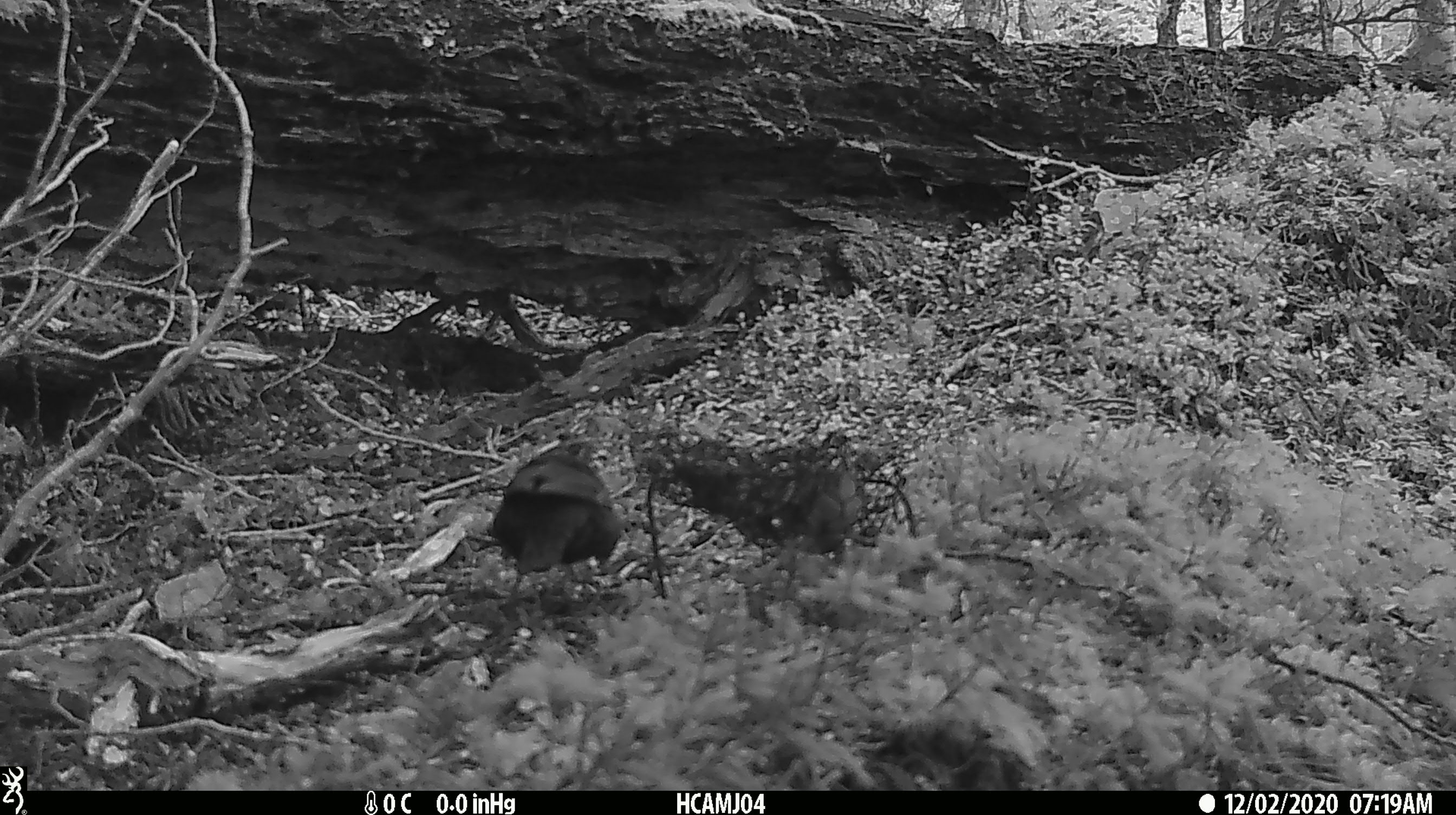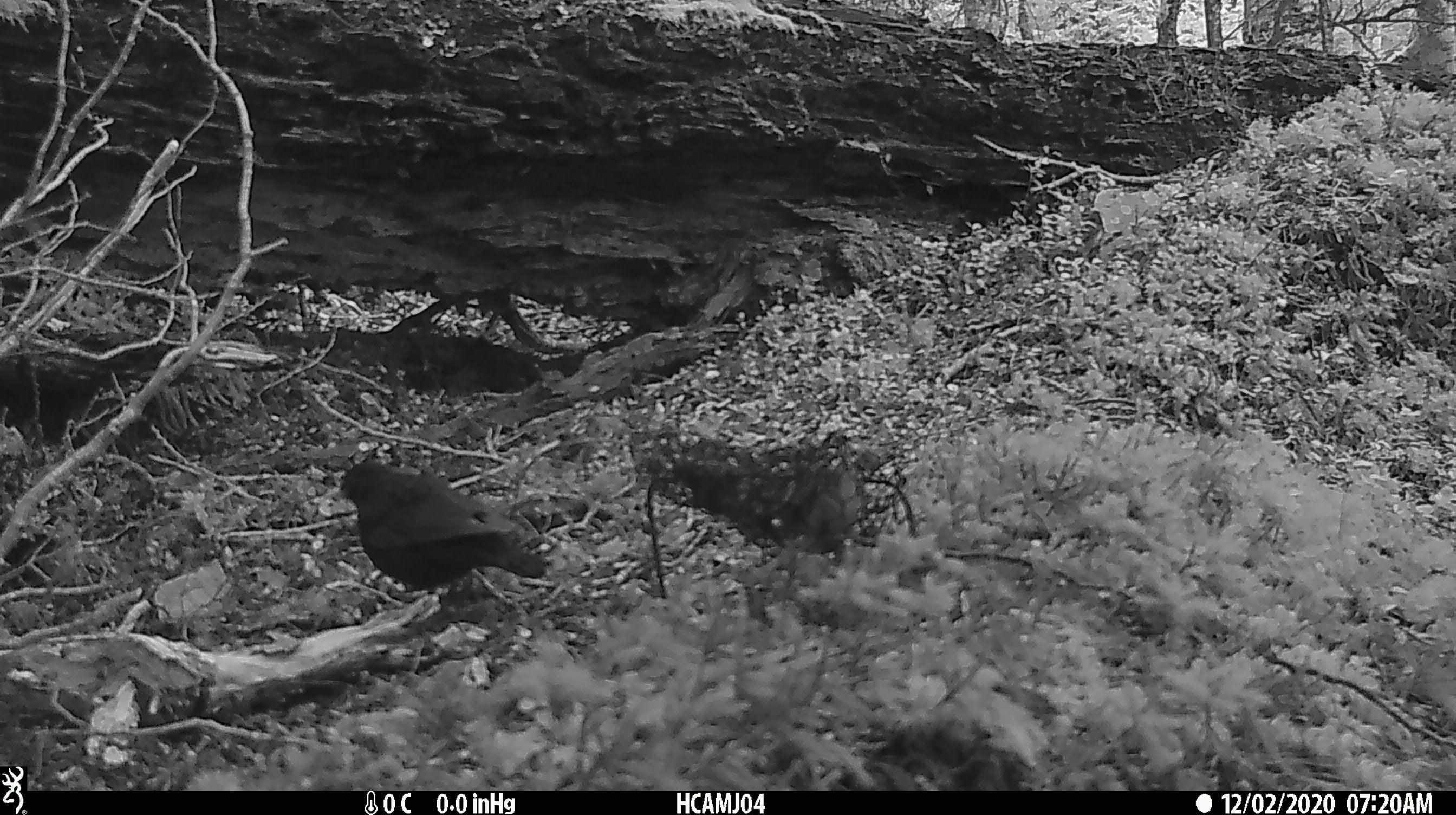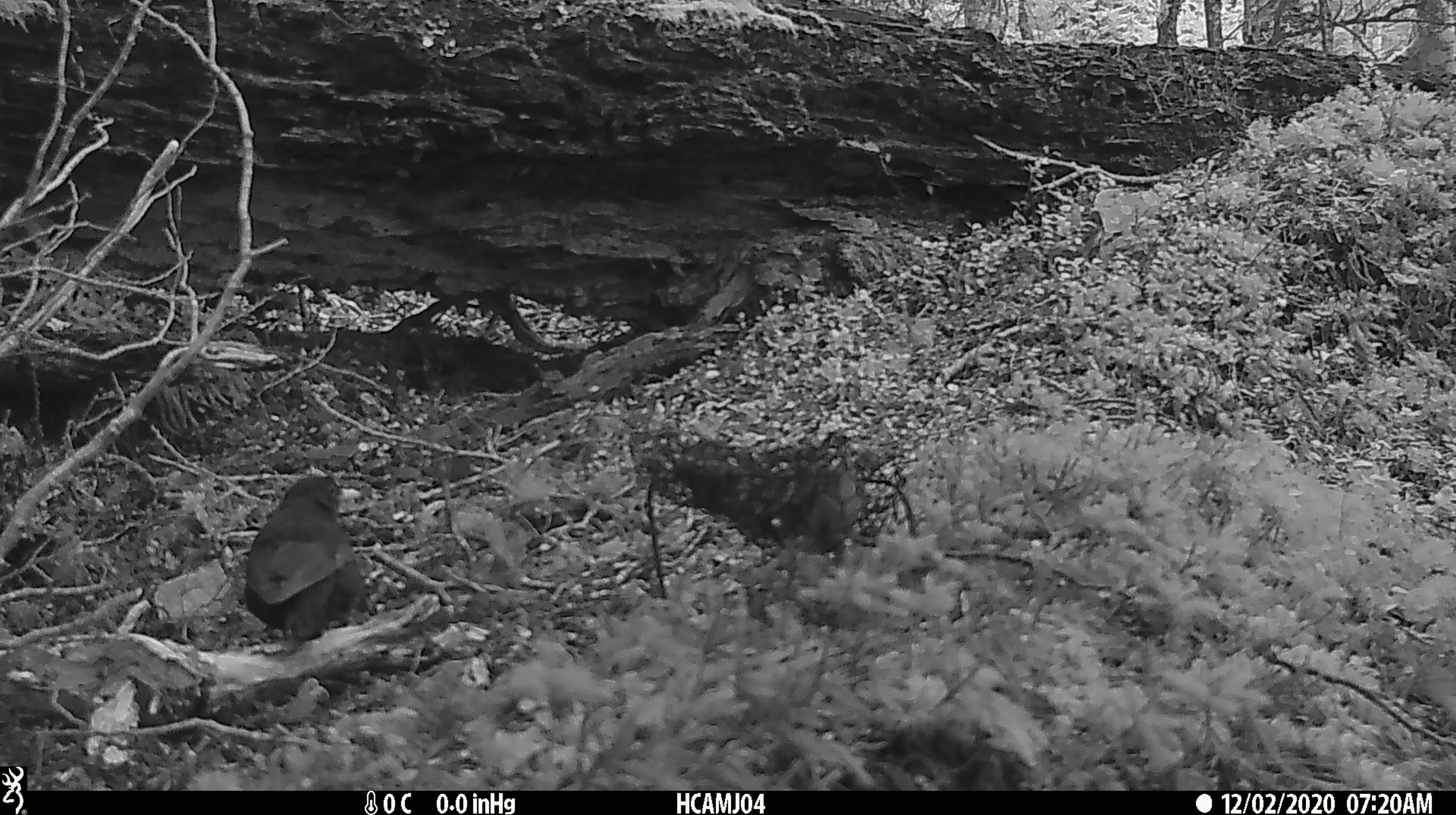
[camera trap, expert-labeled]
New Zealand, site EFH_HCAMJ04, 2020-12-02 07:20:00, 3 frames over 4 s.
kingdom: Animalia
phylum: Chordata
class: Aves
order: Passeriformes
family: Turdidae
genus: Turdus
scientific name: Turdus merula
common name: eurasian blackbird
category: blackbird